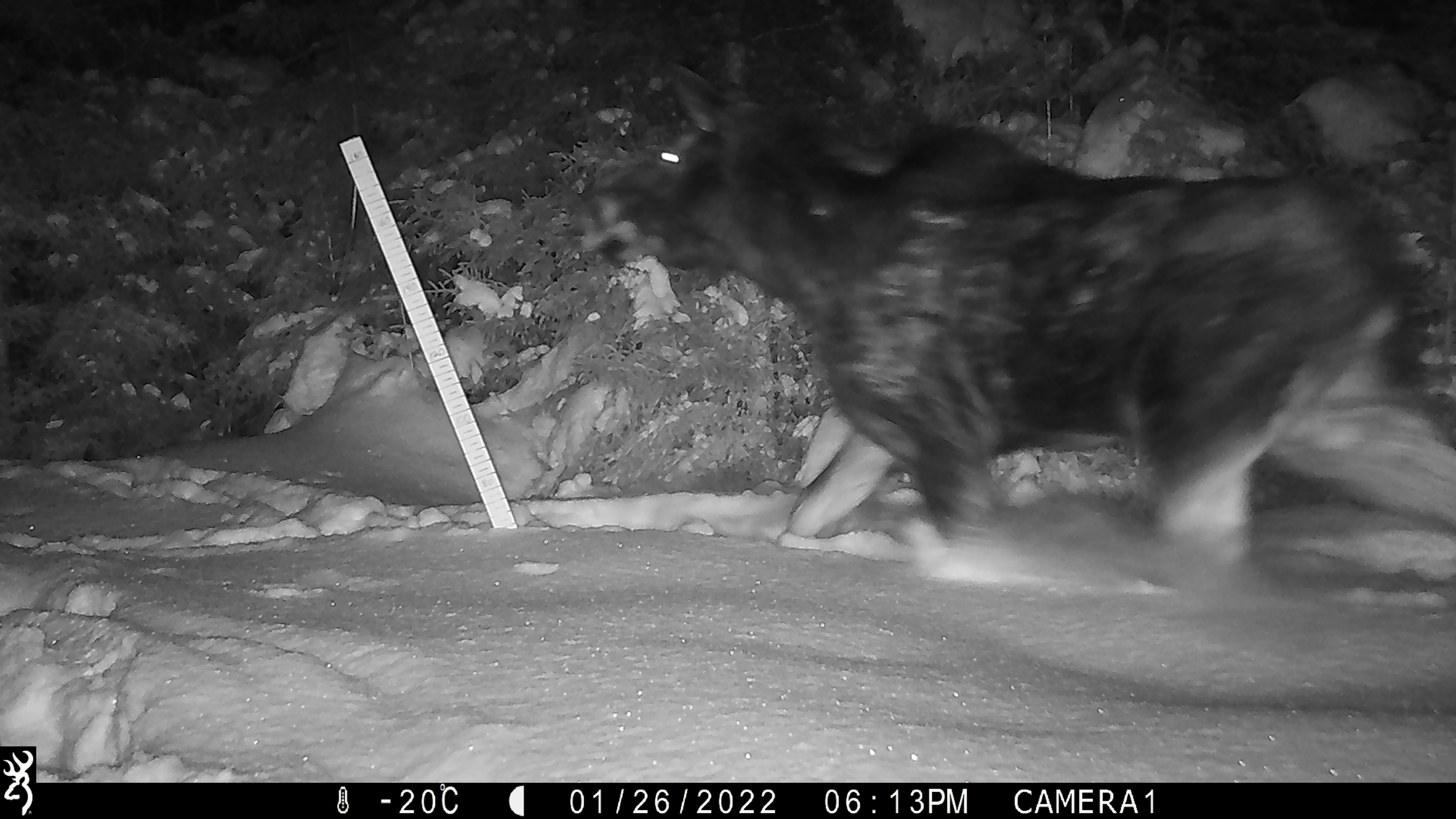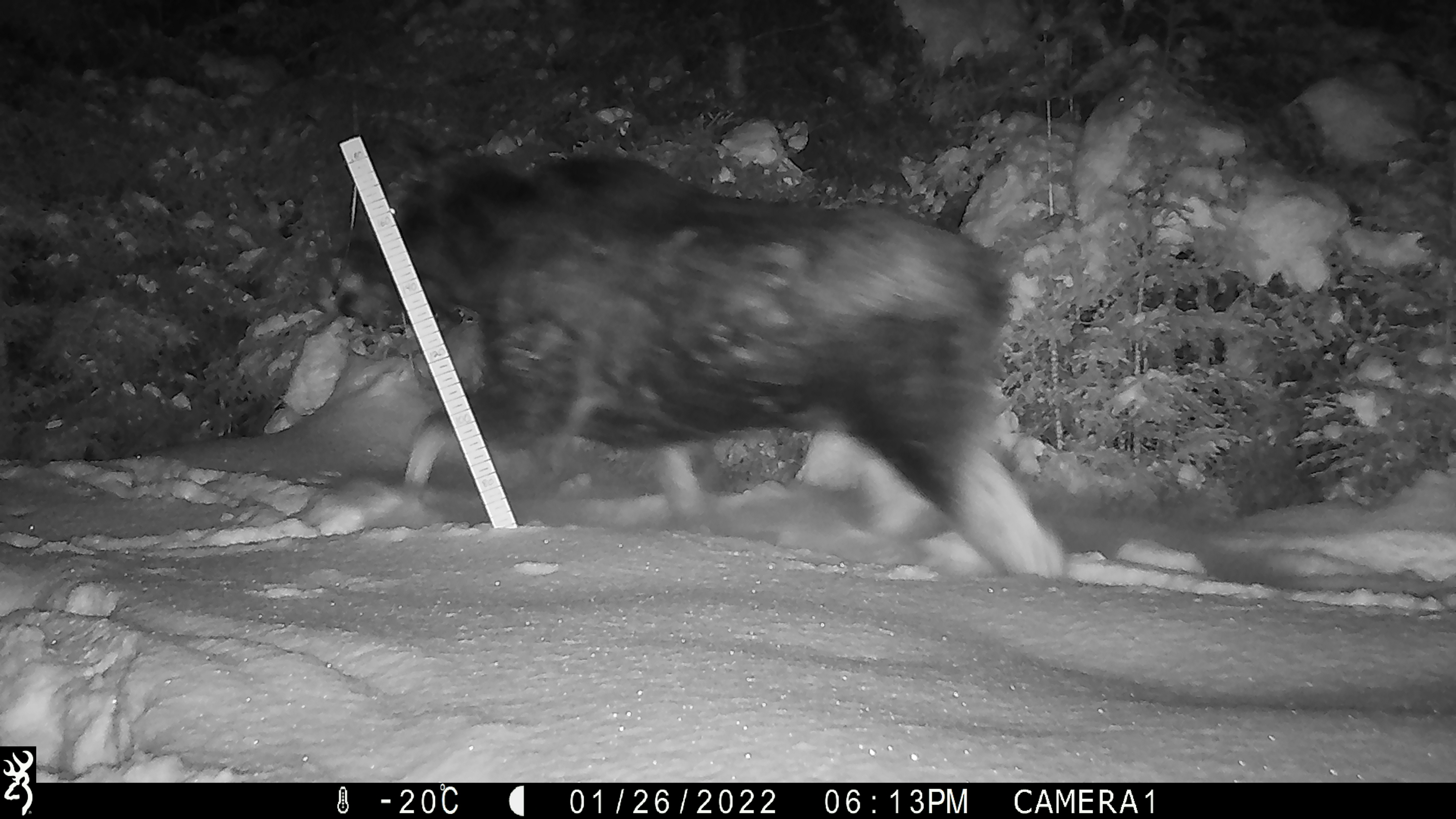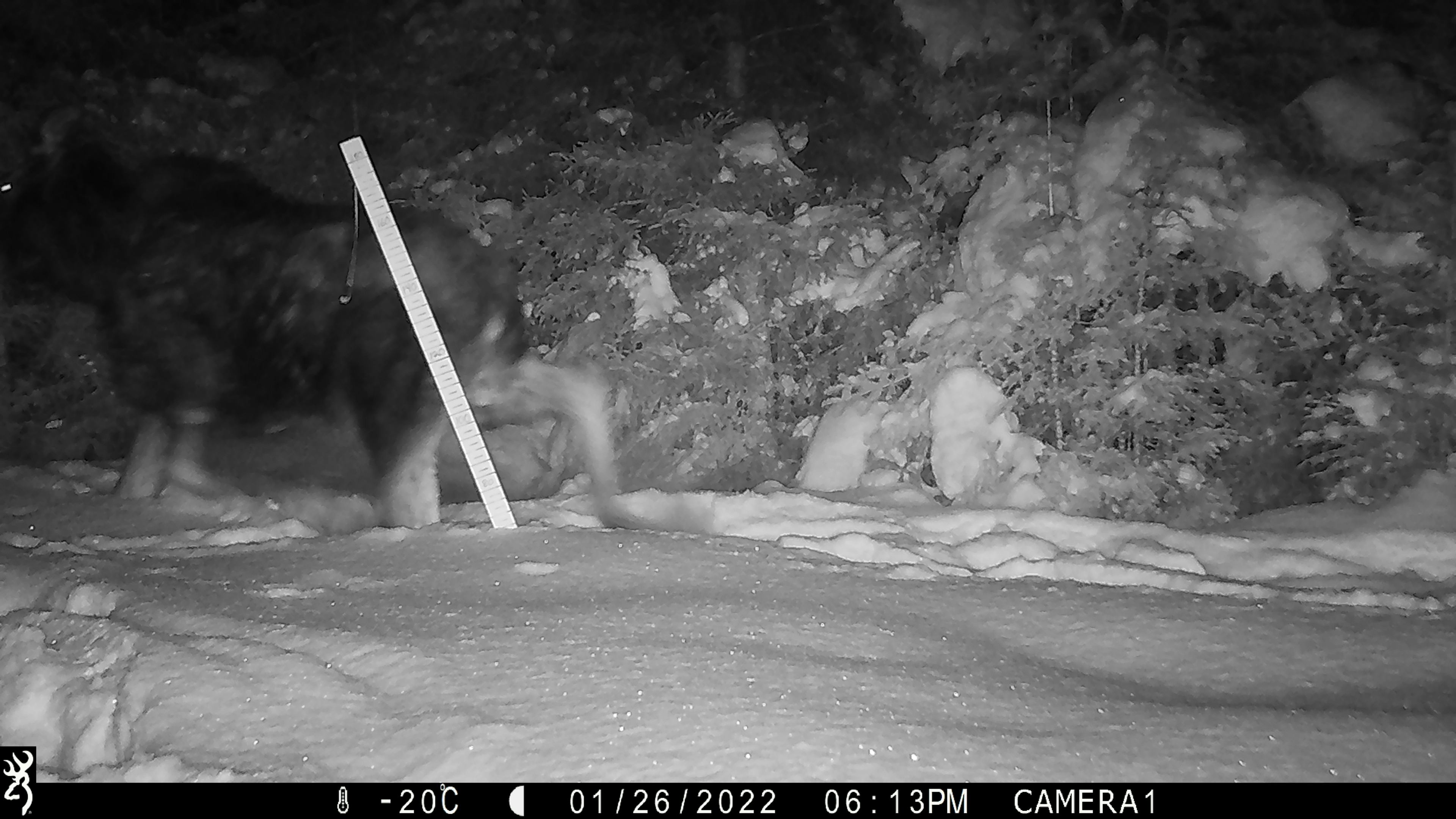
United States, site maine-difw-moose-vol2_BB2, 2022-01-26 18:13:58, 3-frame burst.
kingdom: Animalia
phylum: Chordata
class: Mammalia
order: Artiodactyla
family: Cervidae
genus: Alces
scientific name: Alces alces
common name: moose